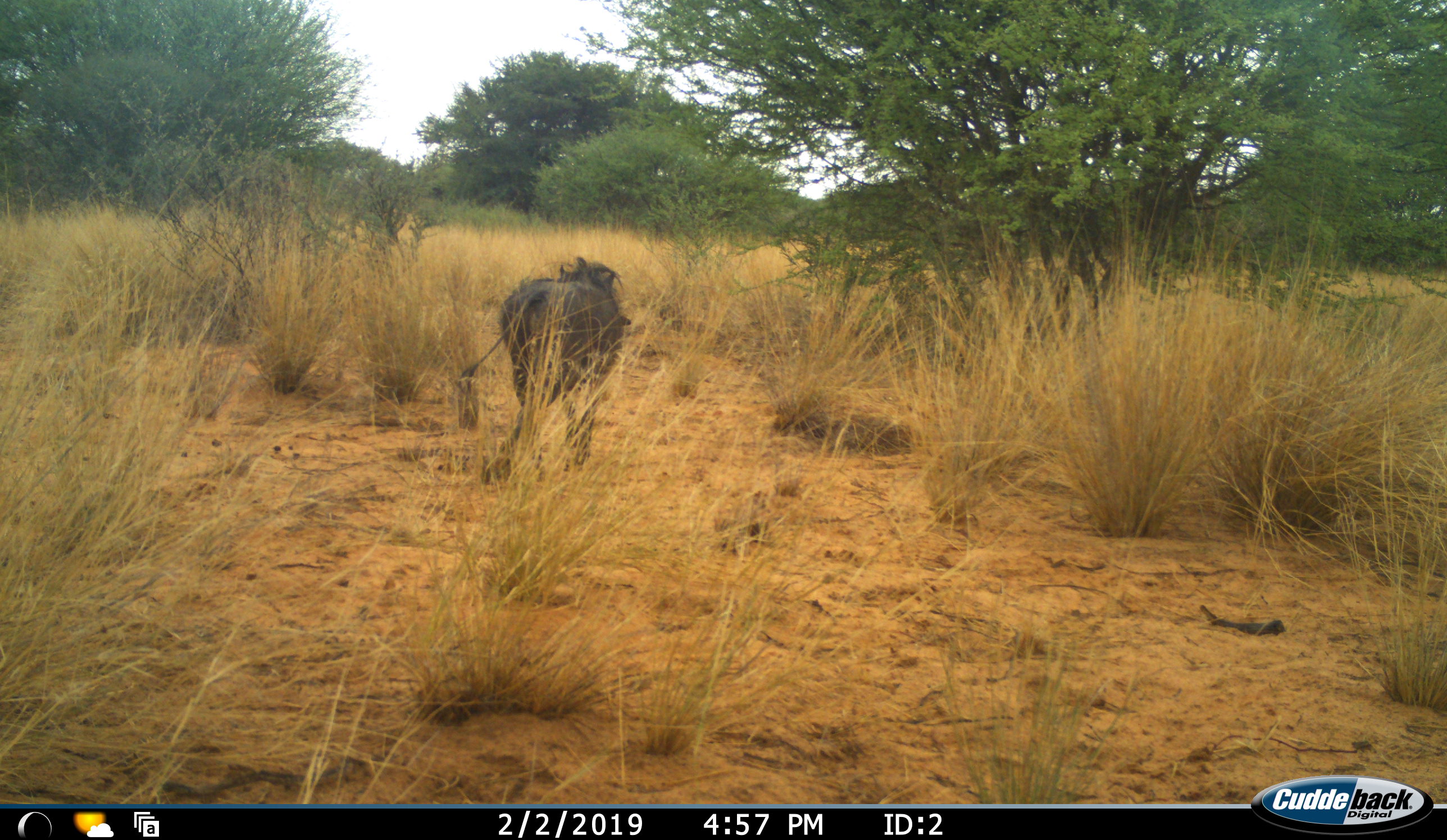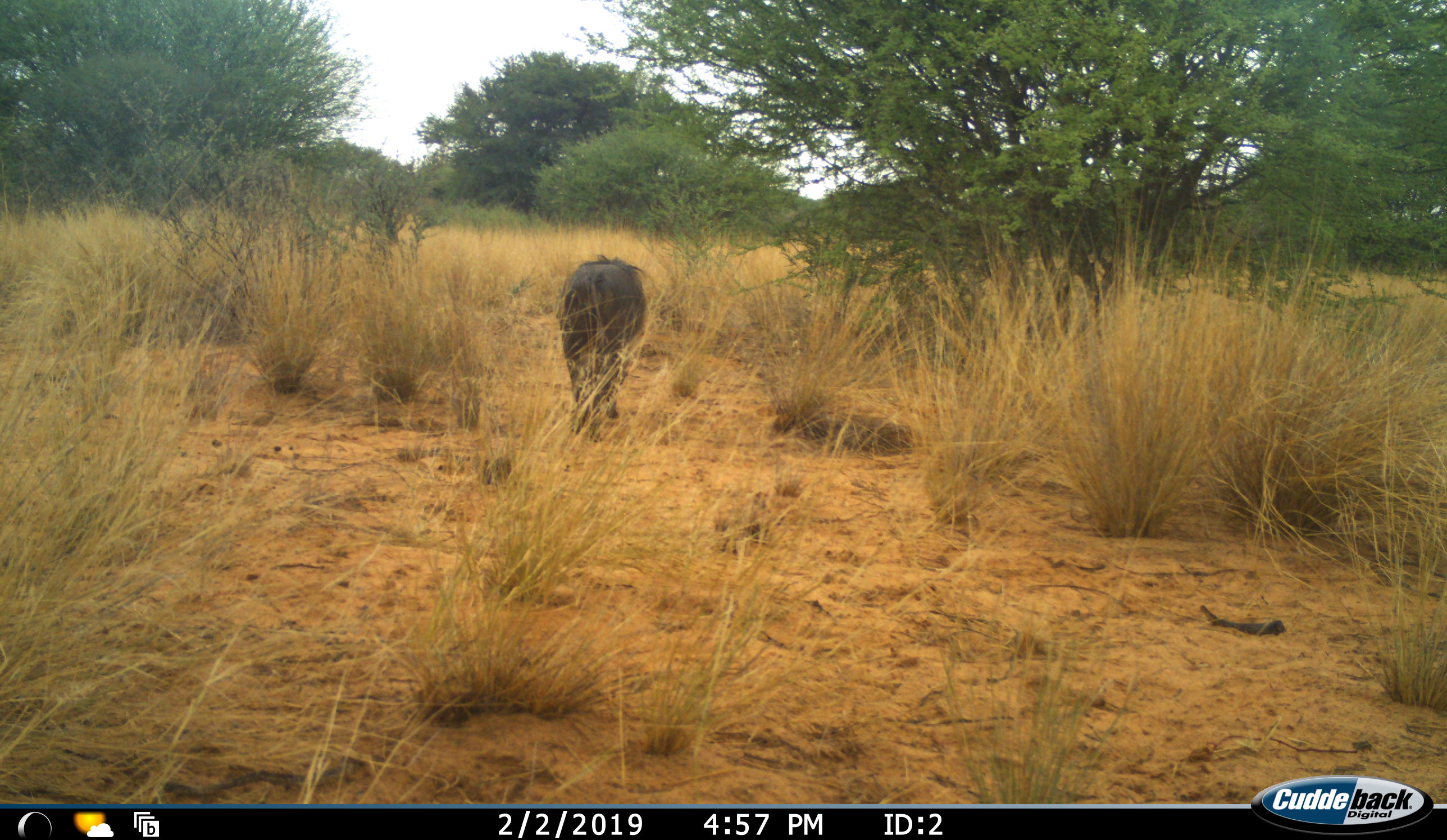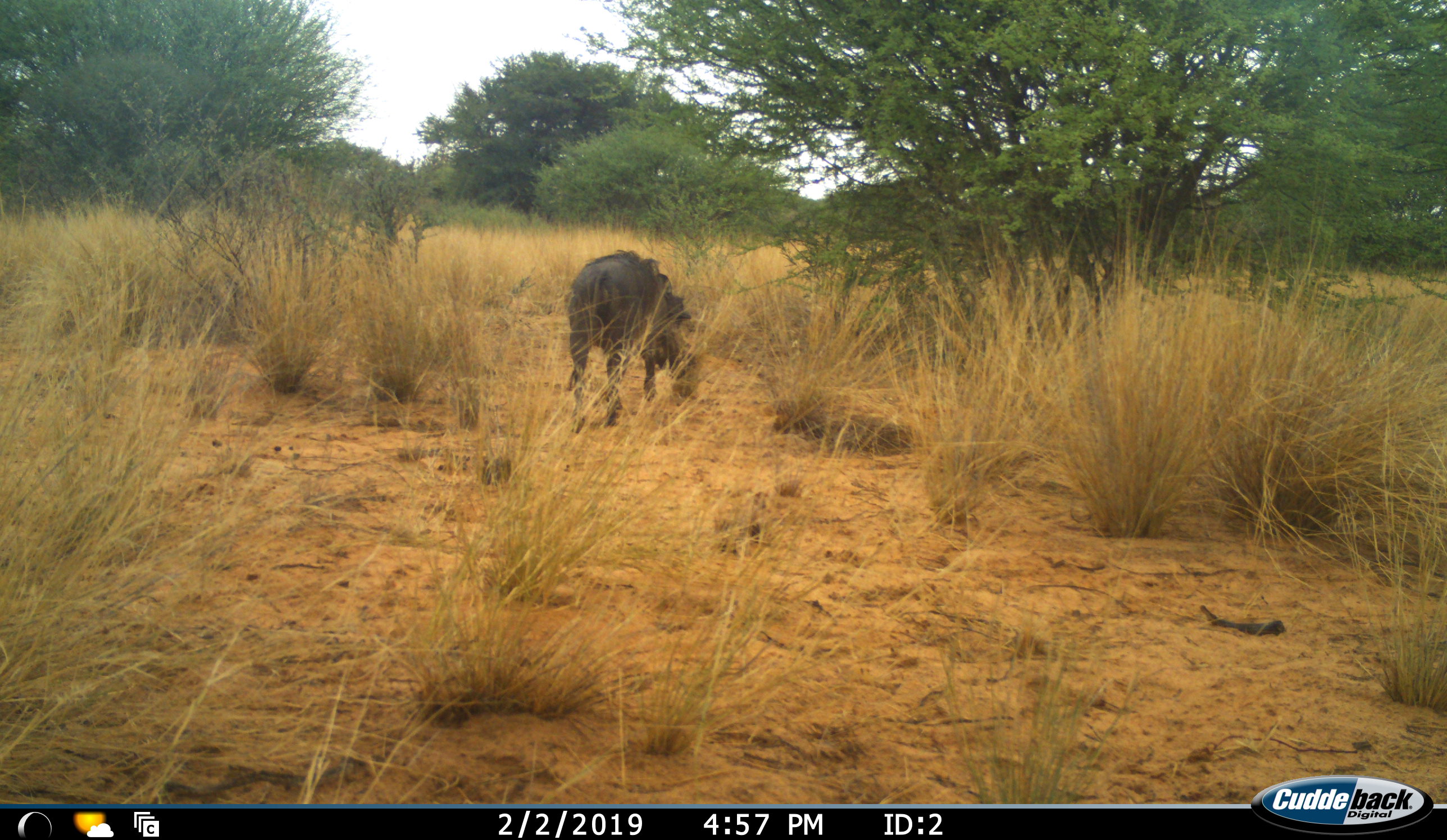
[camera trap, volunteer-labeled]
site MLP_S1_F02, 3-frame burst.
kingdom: Animalia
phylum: Chordata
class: Mammalia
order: Artiodactyla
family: Suidae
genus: Phacochoerus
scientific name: Phacochoerus africanus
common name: warthog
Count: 1.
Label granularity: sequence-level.